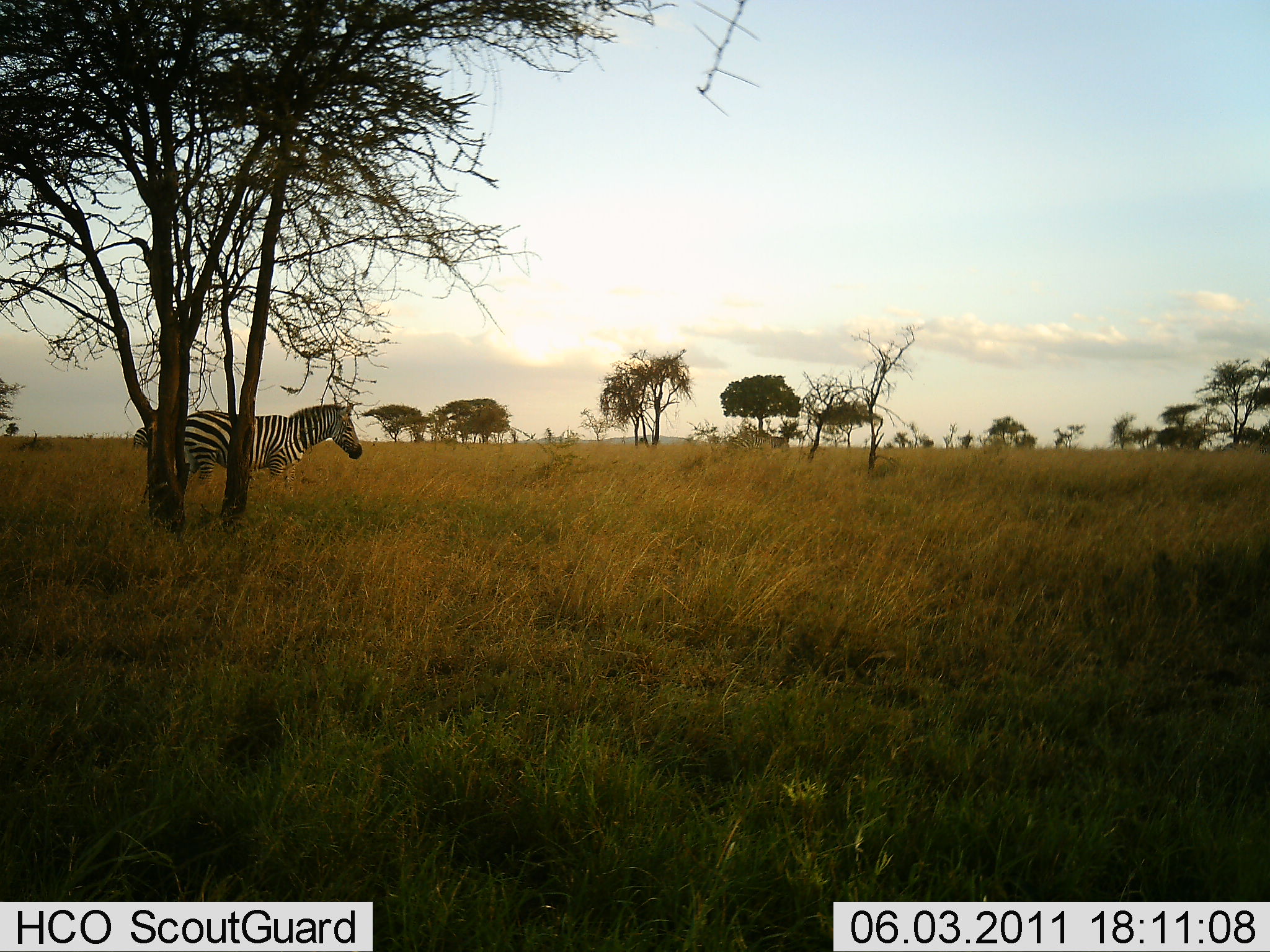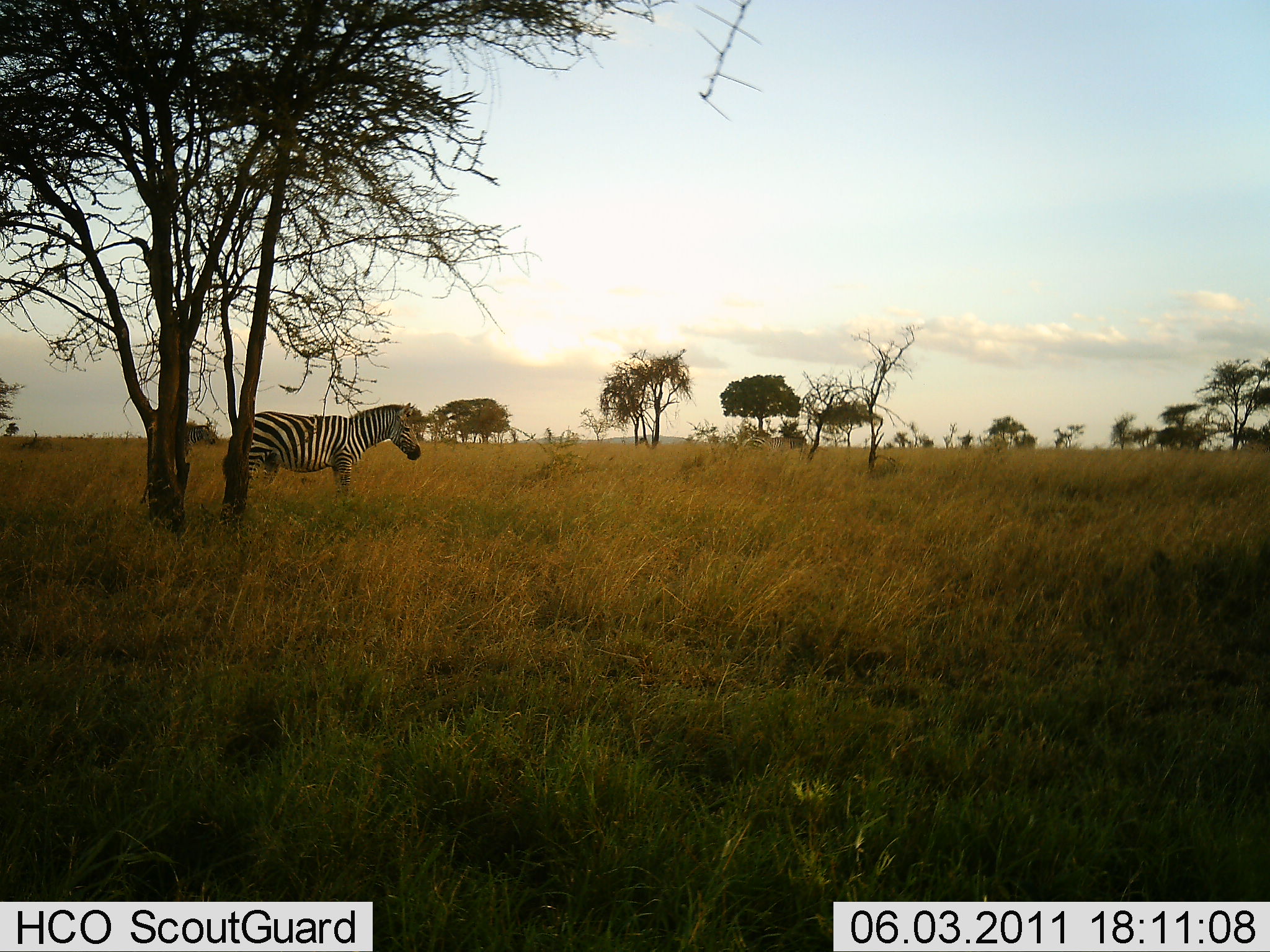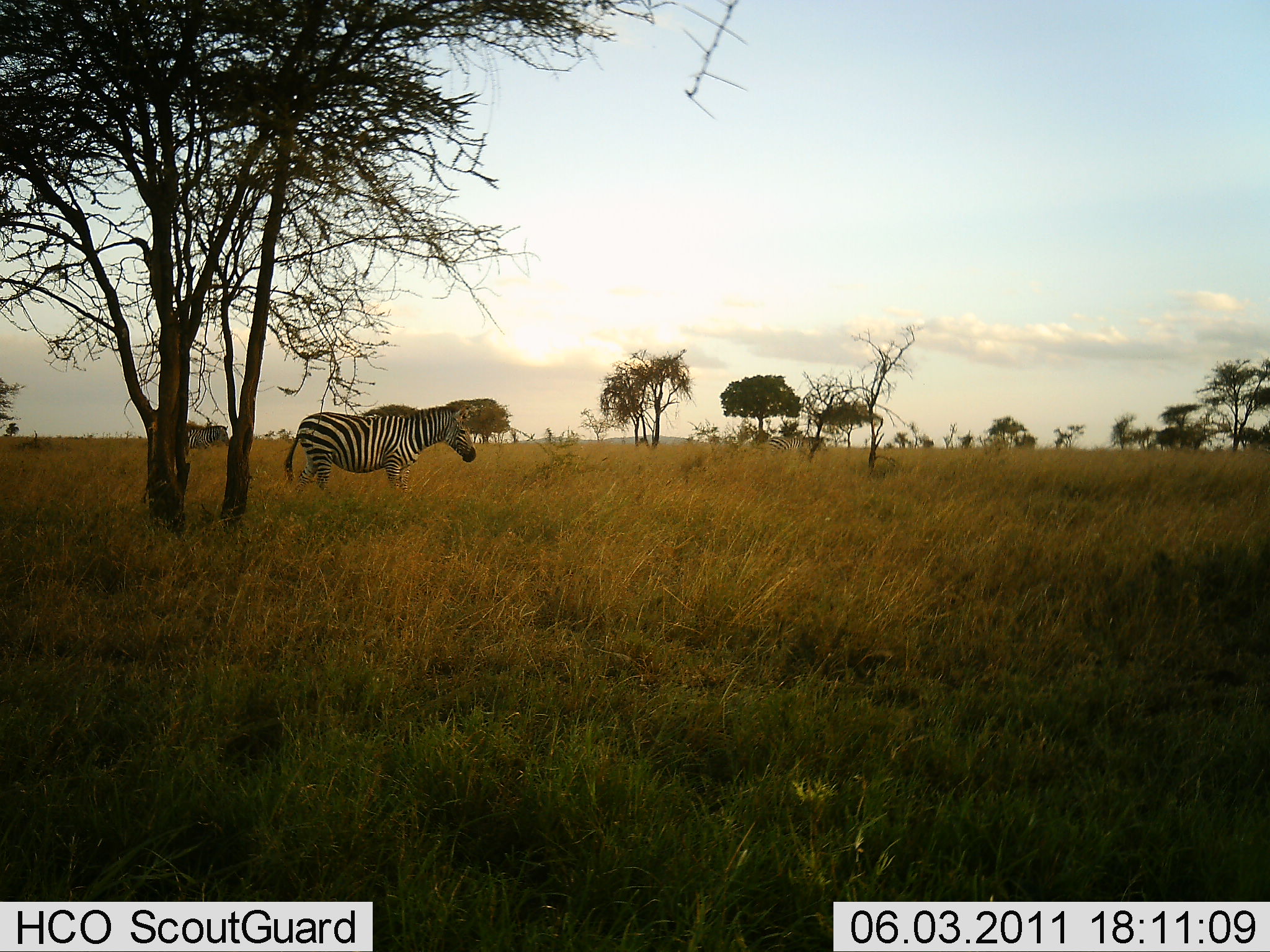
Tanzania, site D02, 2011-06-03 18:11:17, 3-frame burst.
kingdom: Animalia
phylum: Chordata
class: Mammalia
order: Perissodactyla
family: Equidae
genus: Equus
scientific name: Equus quagga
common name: plains zebra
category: zebra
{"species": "zebra (plains zebra) (Equus quagga)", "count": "2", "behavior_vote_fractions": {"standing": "23%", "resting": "0%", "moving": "77%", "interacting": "0%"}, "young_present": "0%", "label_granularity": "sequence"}